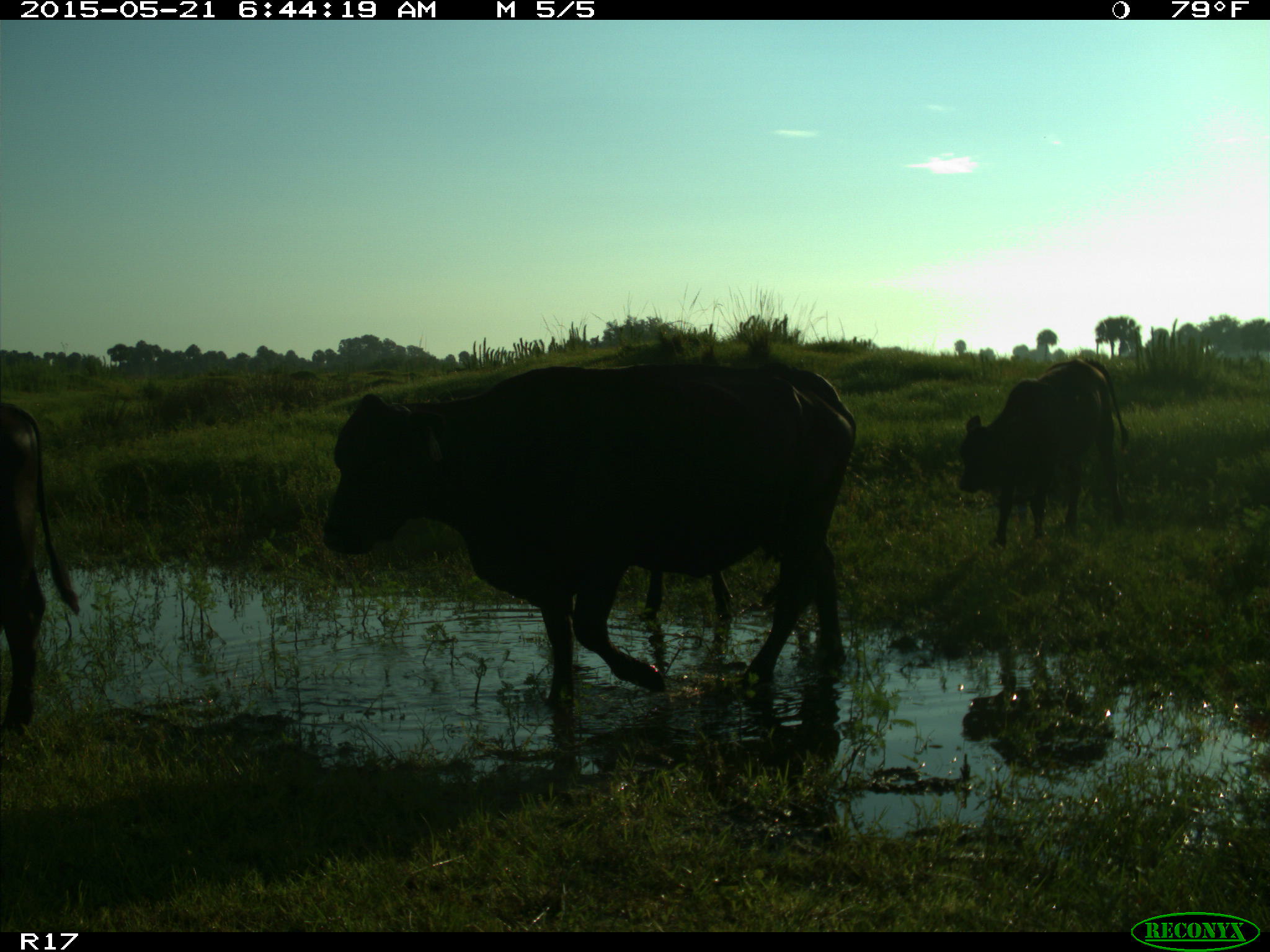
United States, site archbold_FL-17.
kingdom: Animalia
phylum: Chordata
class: Mammalia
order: Artiodactyla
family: Bovidae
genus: Bos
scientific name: Bos taurus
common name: domestic cow